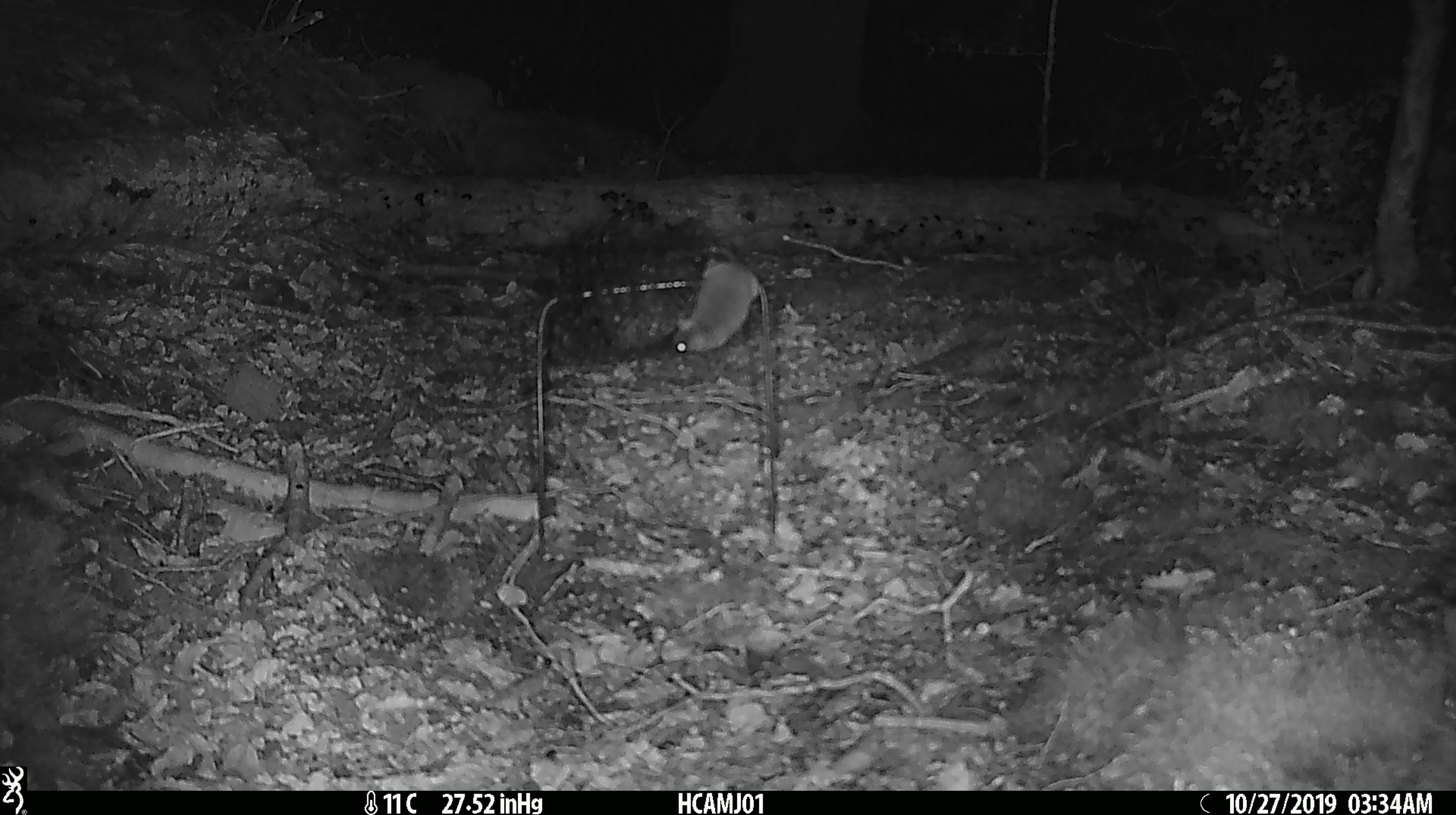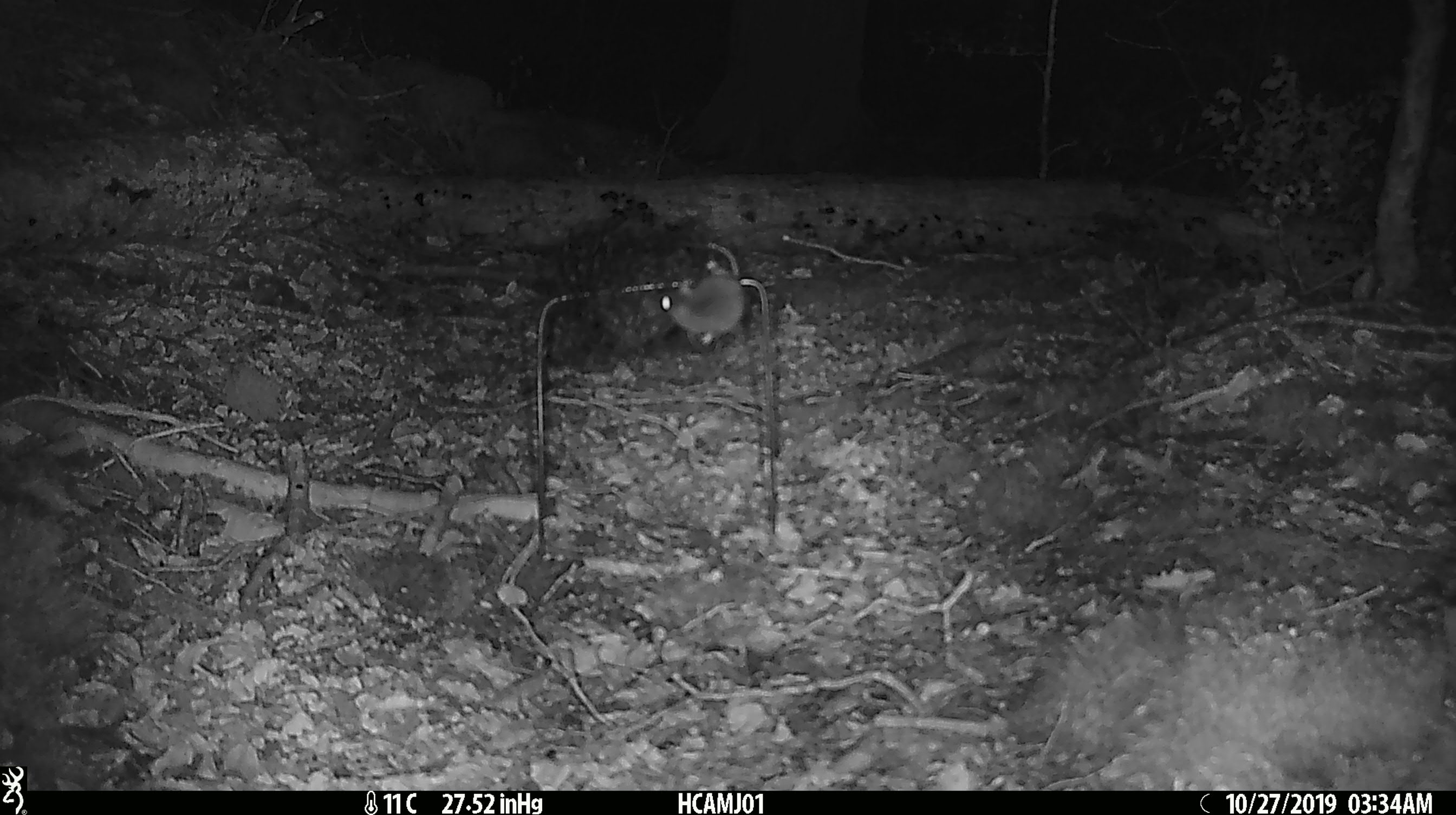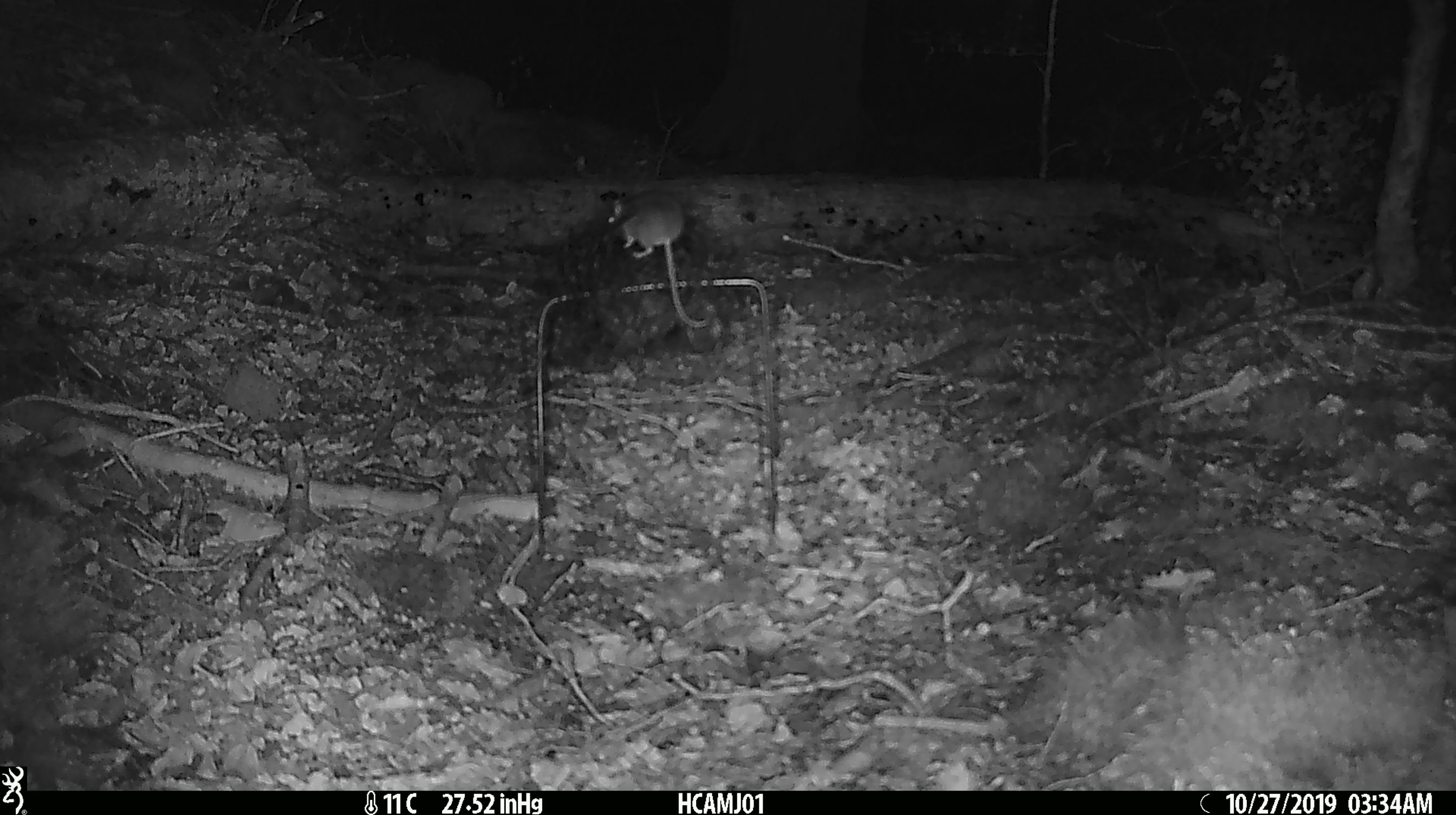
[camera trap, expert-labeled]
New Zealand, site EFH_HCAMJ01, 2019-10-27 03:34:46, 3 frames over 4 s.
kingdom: Animalia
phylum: Chordata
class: Mammalia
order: Rodentia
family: Muridae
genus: Mus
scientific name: Mus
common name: mouse